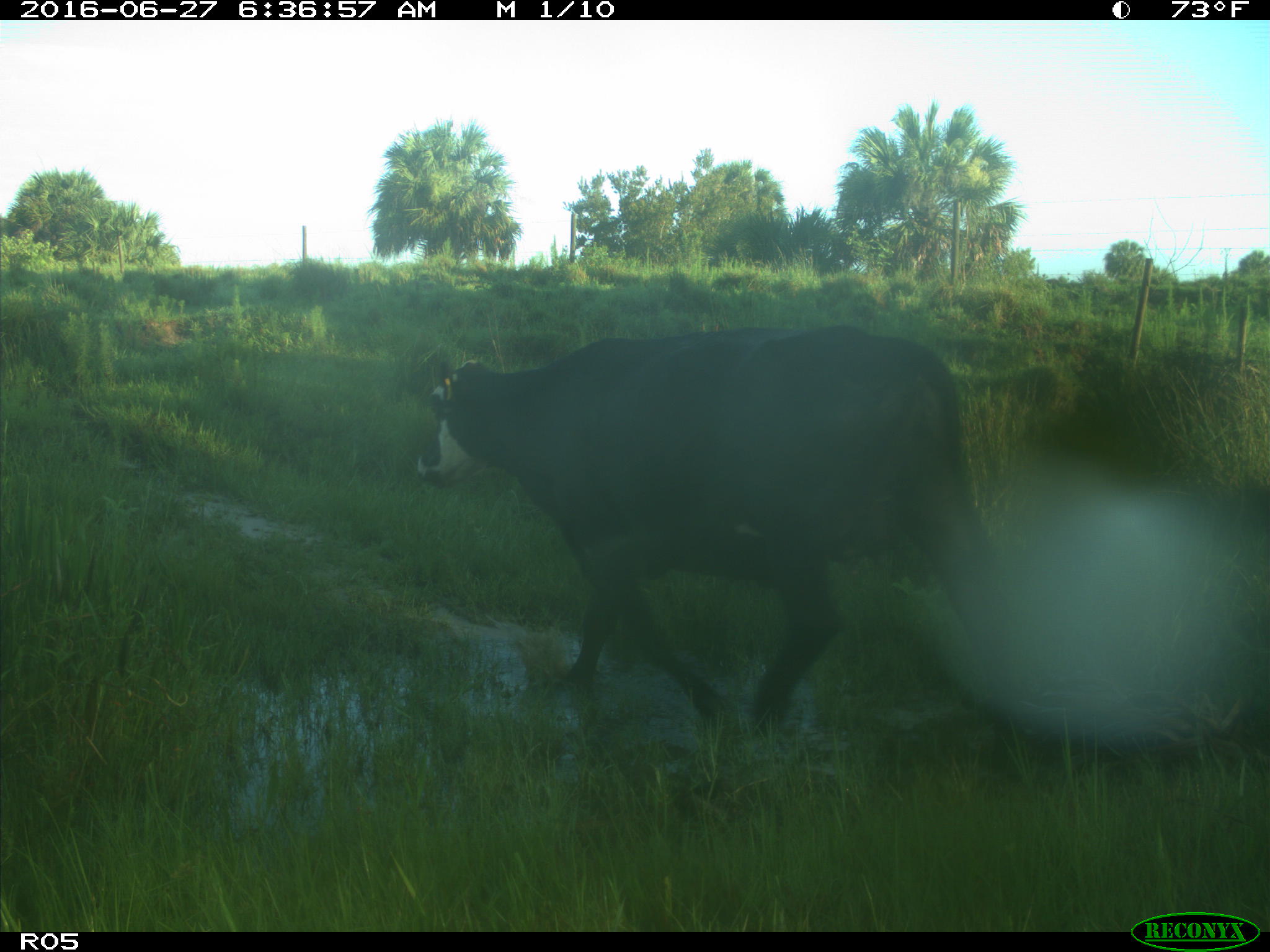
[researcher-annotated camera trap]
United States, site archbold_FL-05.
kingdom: Animalia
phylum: Chordata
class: Mammalia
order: Artiodactyla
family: Bovidae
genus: Bos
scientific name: Bos taurus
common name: domestic cow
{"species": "Bos taurus (domestic cow)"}